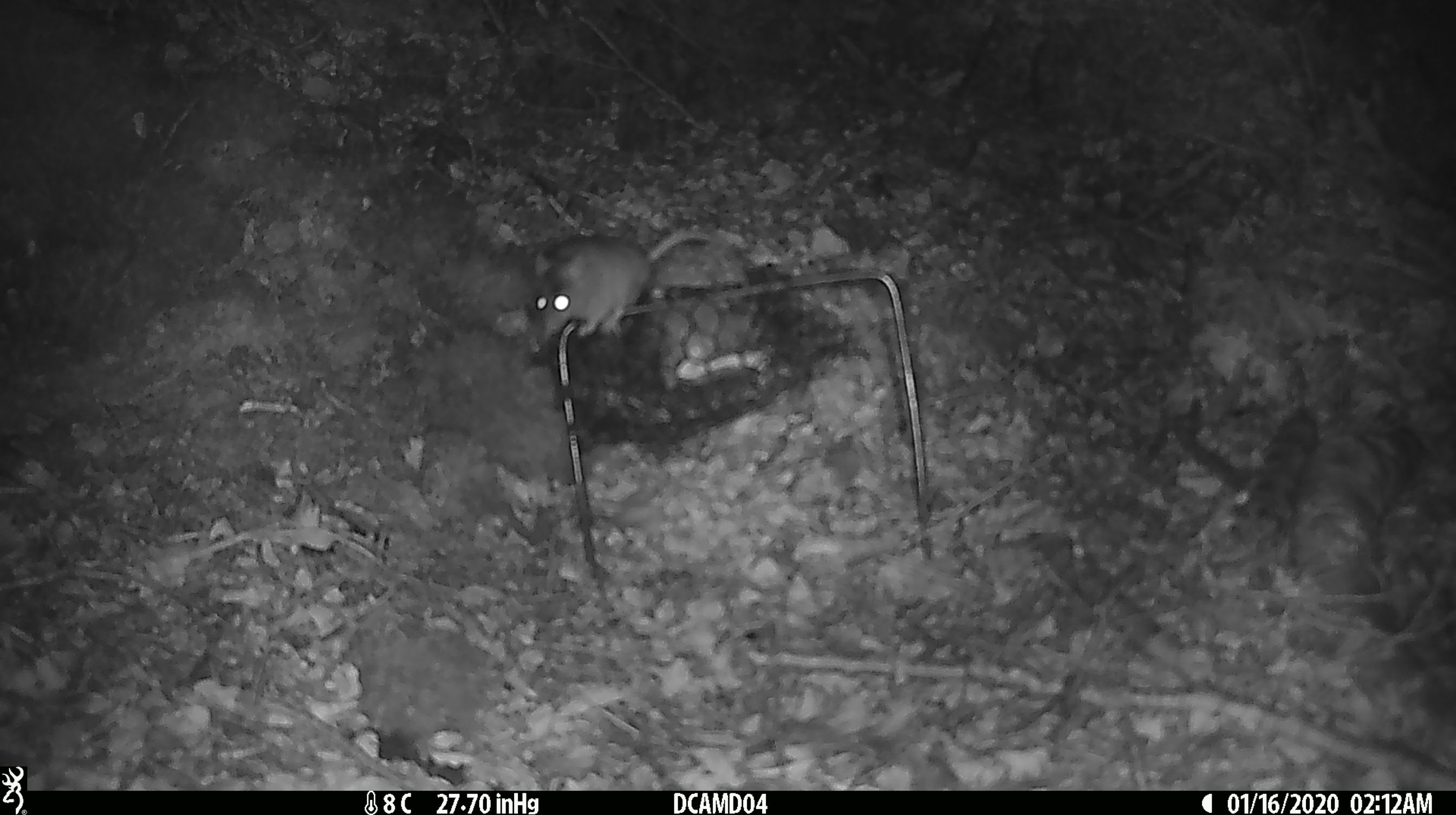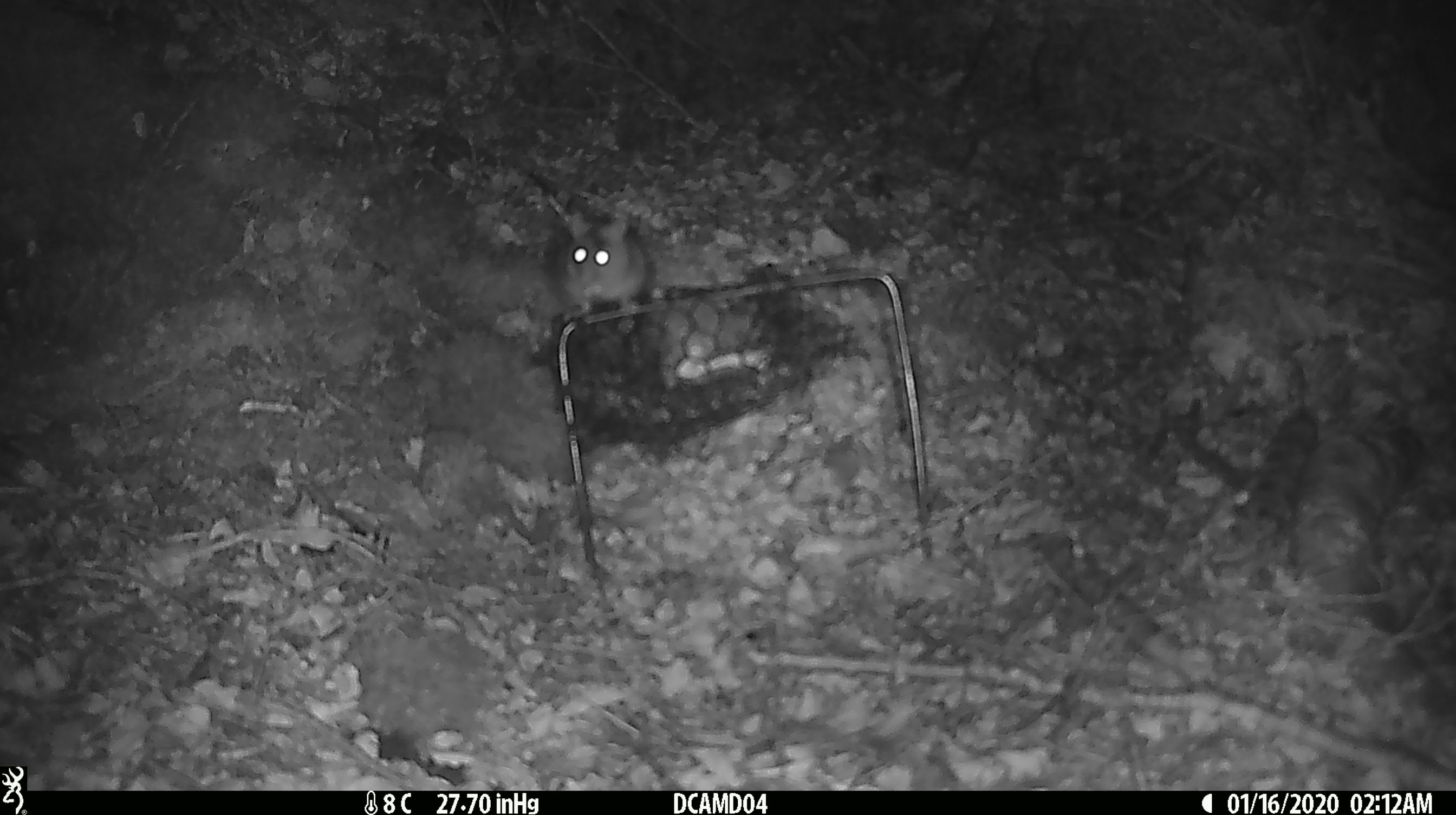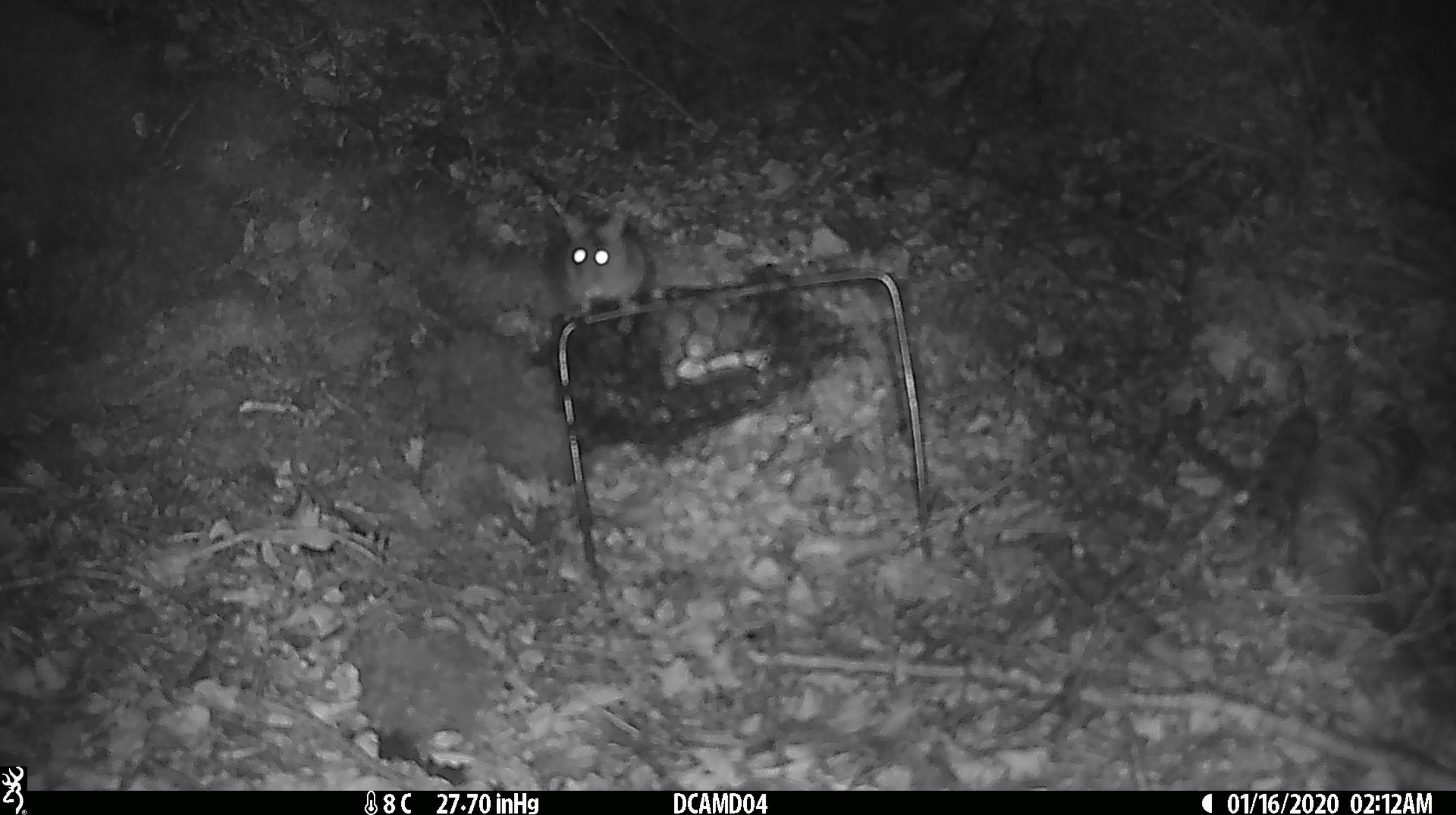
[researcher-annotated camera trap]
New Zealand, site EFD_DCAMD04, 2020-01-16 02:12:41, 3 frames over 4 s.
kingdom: Animalia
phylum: Chordata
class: Mammalia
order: Rodentia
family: Muridae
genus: Mus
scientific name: Mus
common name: mouse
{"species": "mouse (Mus)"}